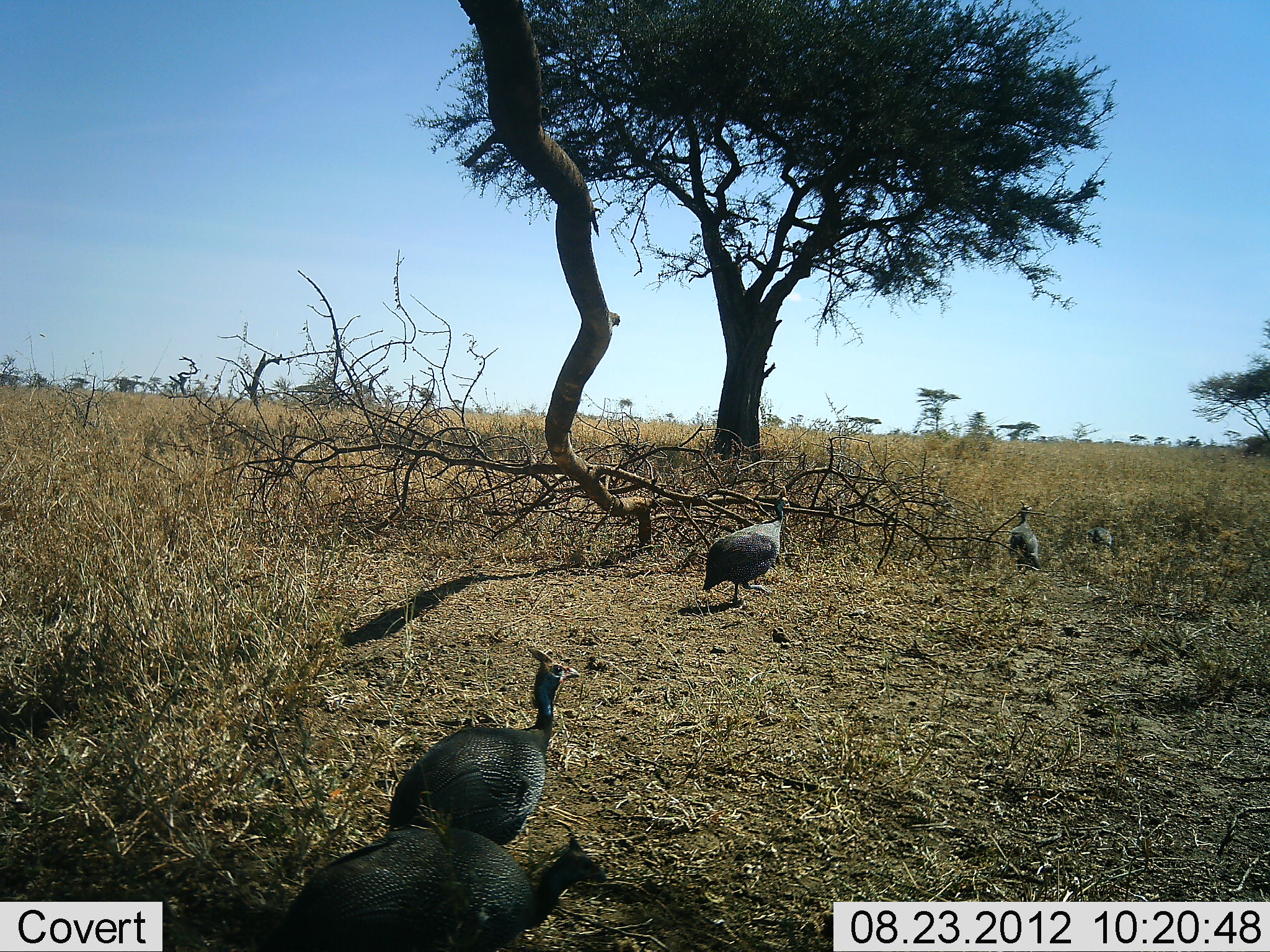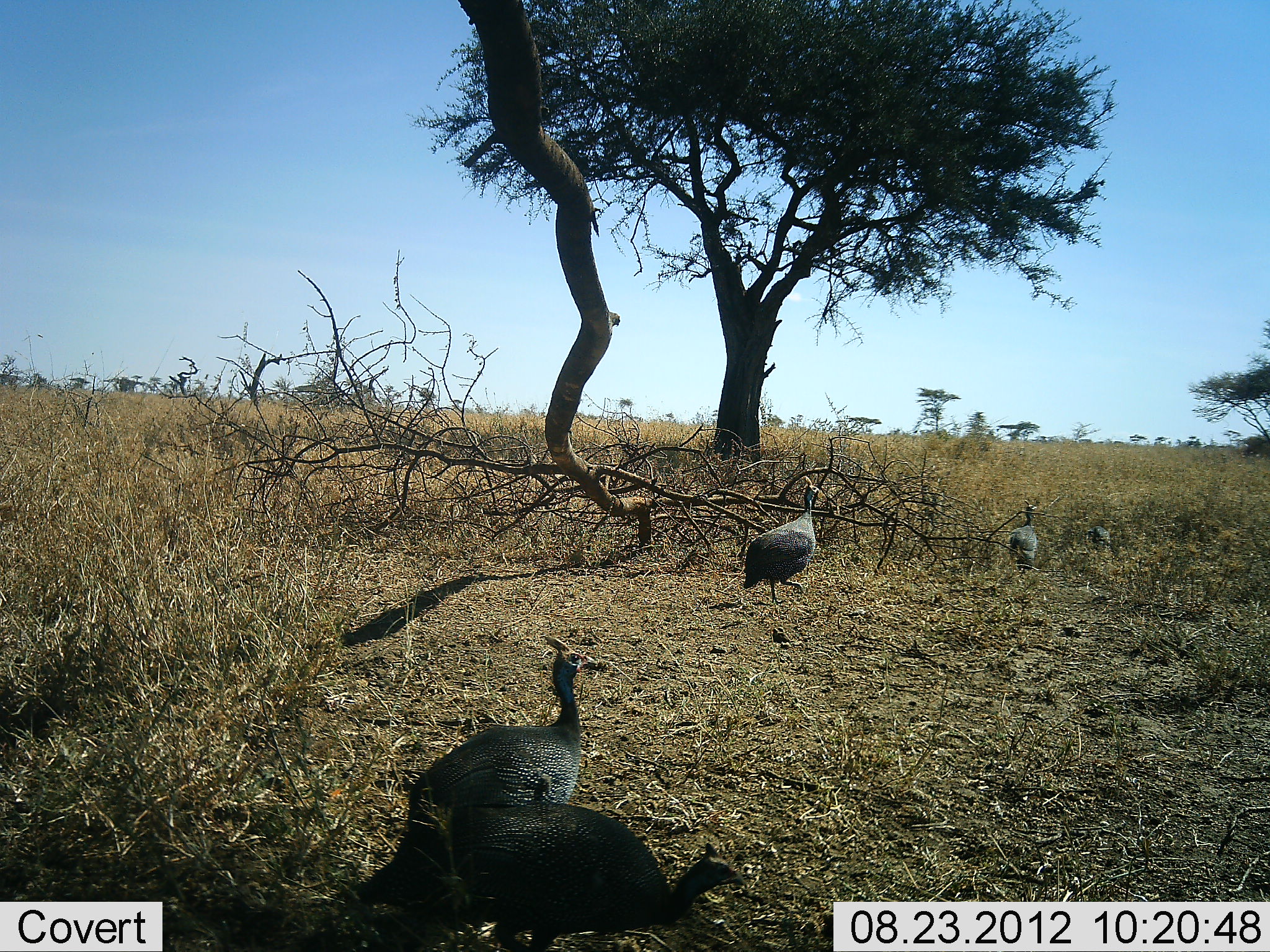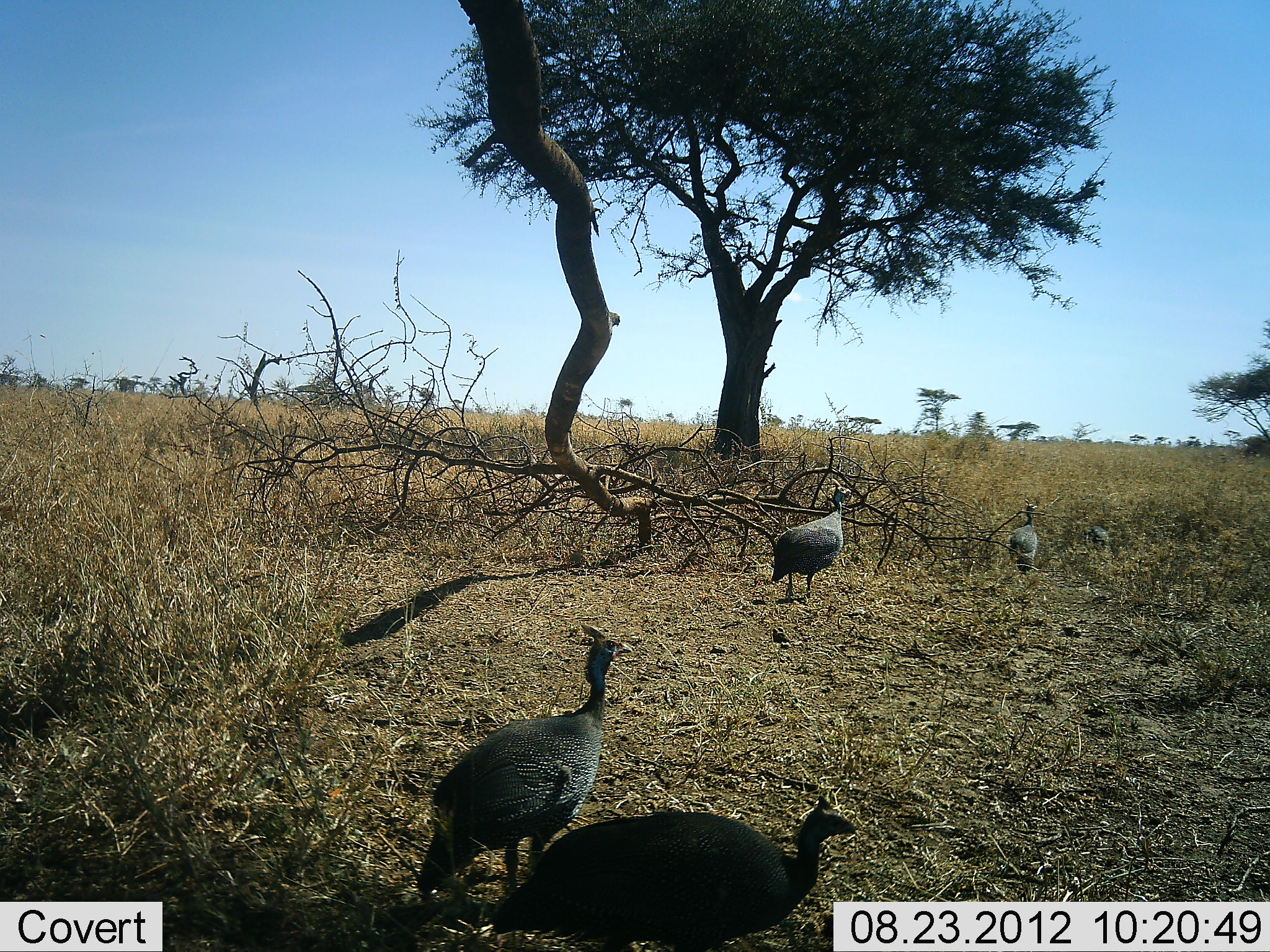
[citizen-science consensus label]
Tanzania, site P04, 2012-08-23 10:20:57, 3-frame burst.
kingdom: Animalia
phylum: Chordata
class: Aves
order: Galliformes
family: Numididae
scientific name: Numididae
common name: guinea fowl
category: guineafowl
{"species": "guineafowl (guinea fowl) (Numididae)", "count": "7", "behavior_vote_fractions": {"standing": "10%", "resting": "0%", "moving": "100%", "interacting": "0%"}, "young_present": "0%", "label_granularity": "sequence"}